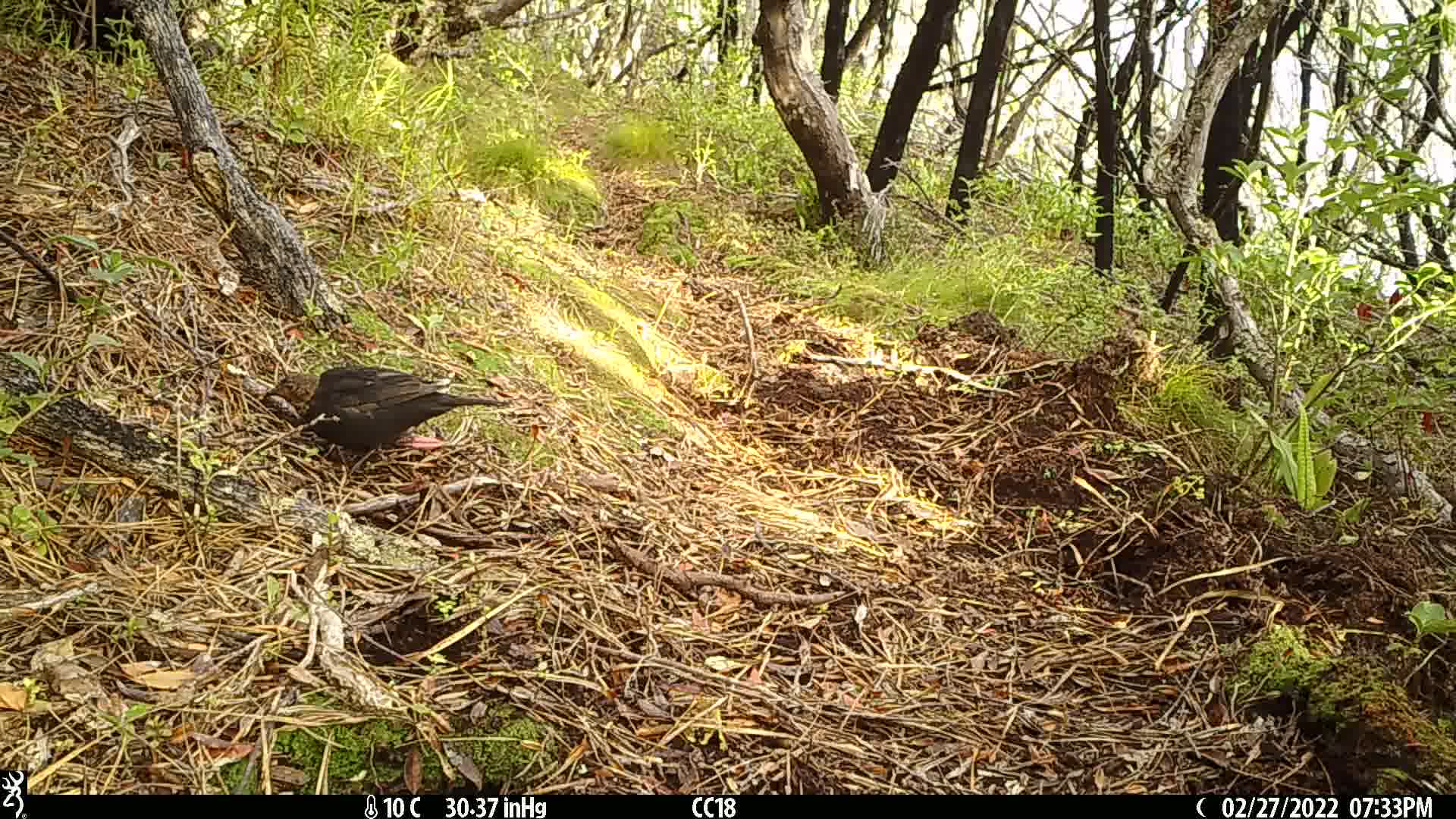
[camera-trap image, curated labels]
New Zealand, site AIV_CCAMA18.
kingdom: Animalia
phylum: Chordata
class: Aves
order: Passeriformes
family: Turdidae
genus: Turdus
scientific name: Turdus merula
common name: eurasian blackbird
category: blackbird